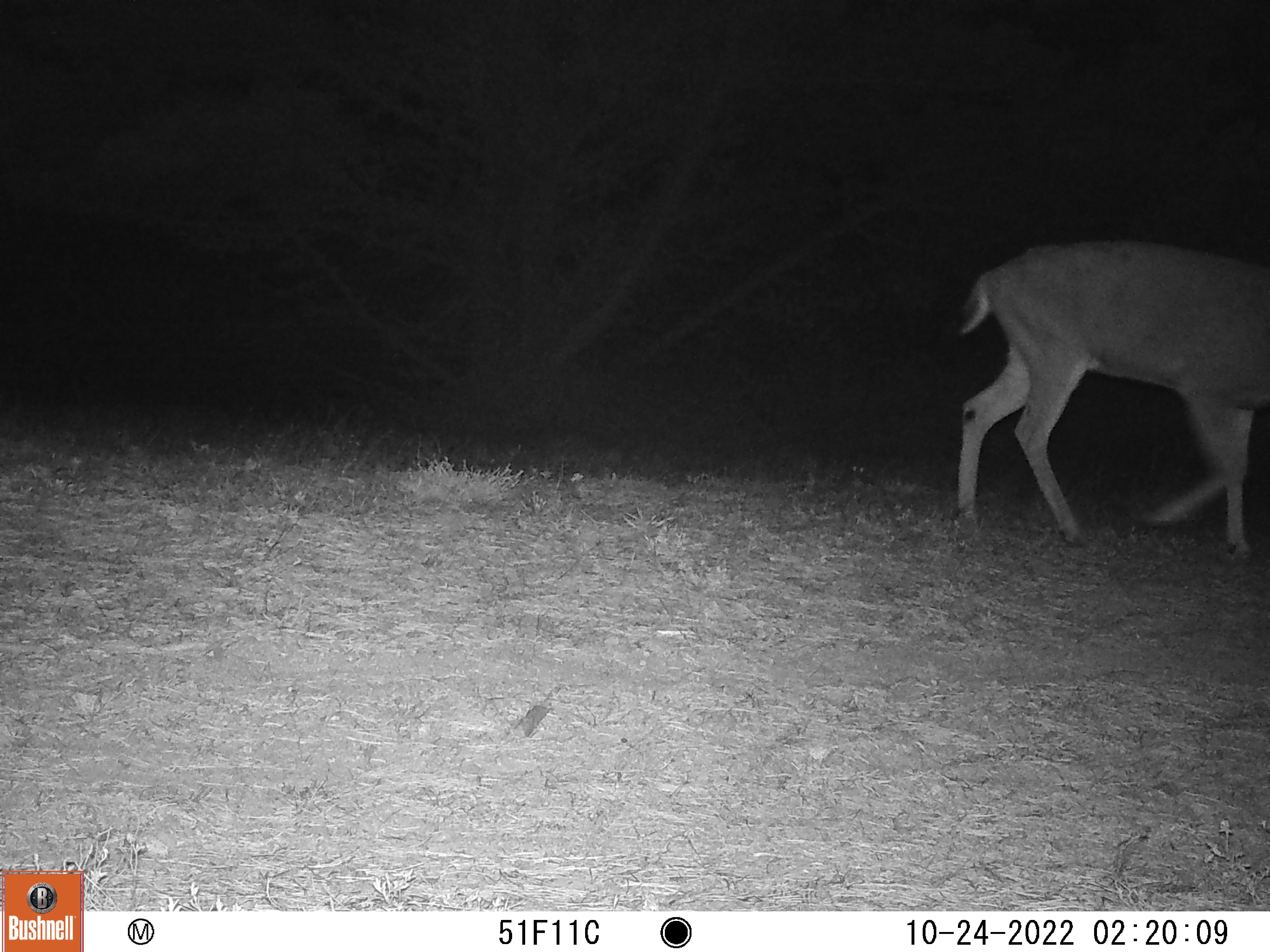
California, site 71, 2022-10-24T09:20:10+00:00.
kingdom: Animalia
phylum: Chordata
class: Mammalia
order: Artiodactyla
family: Cervidae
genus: Odocoileus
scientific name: Odocoileus hemionus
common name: mule deer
Mule deer (Odocoileus hemionus).